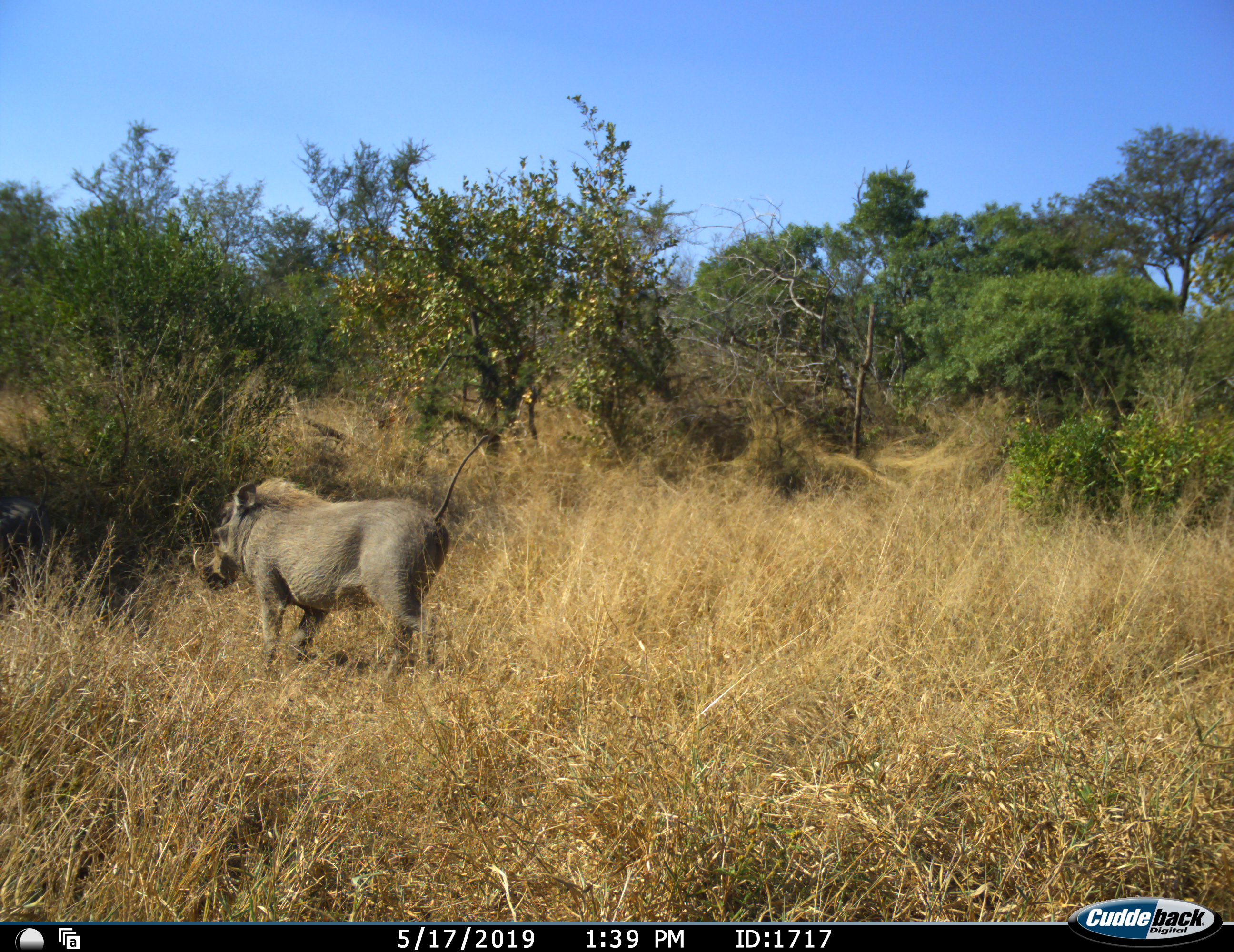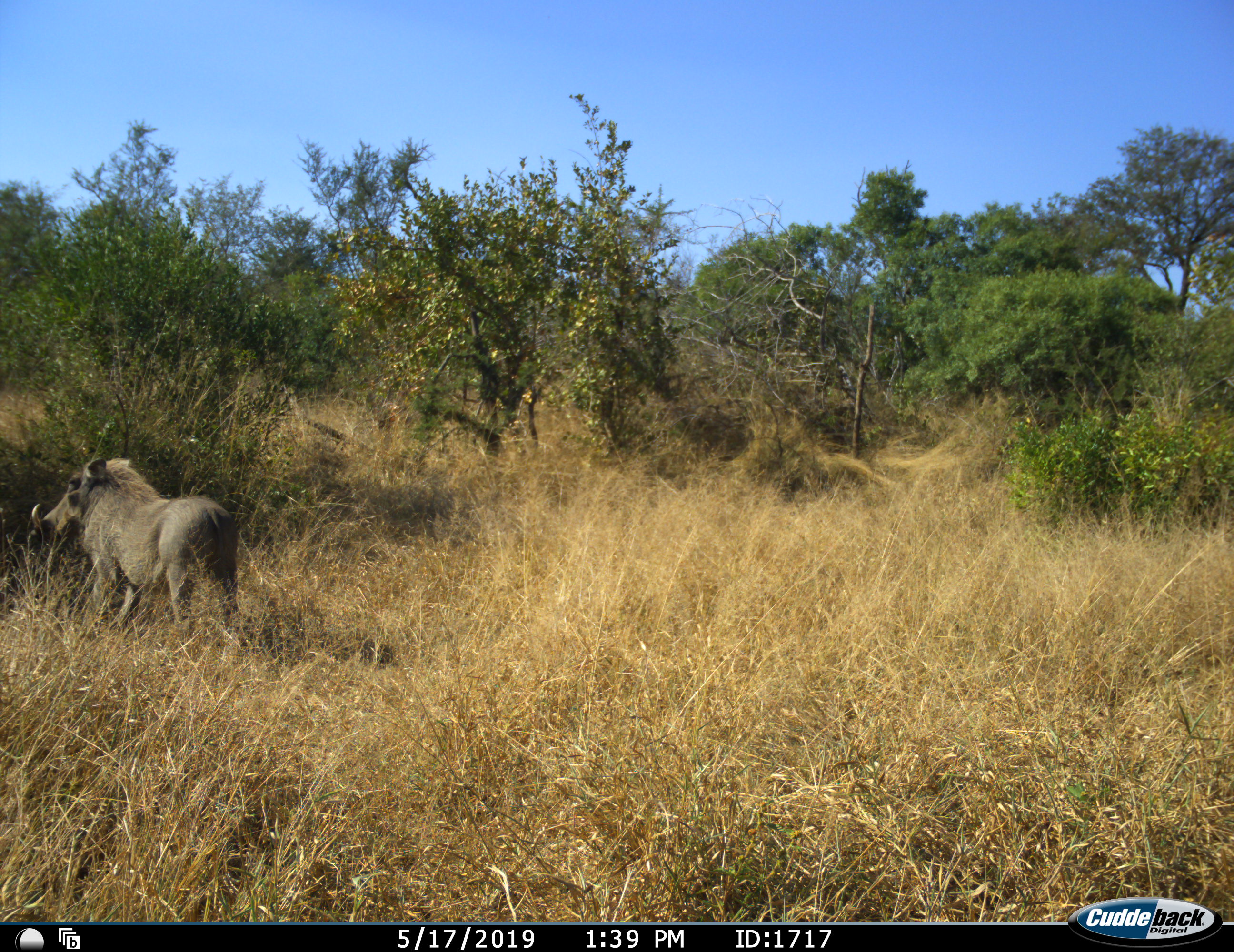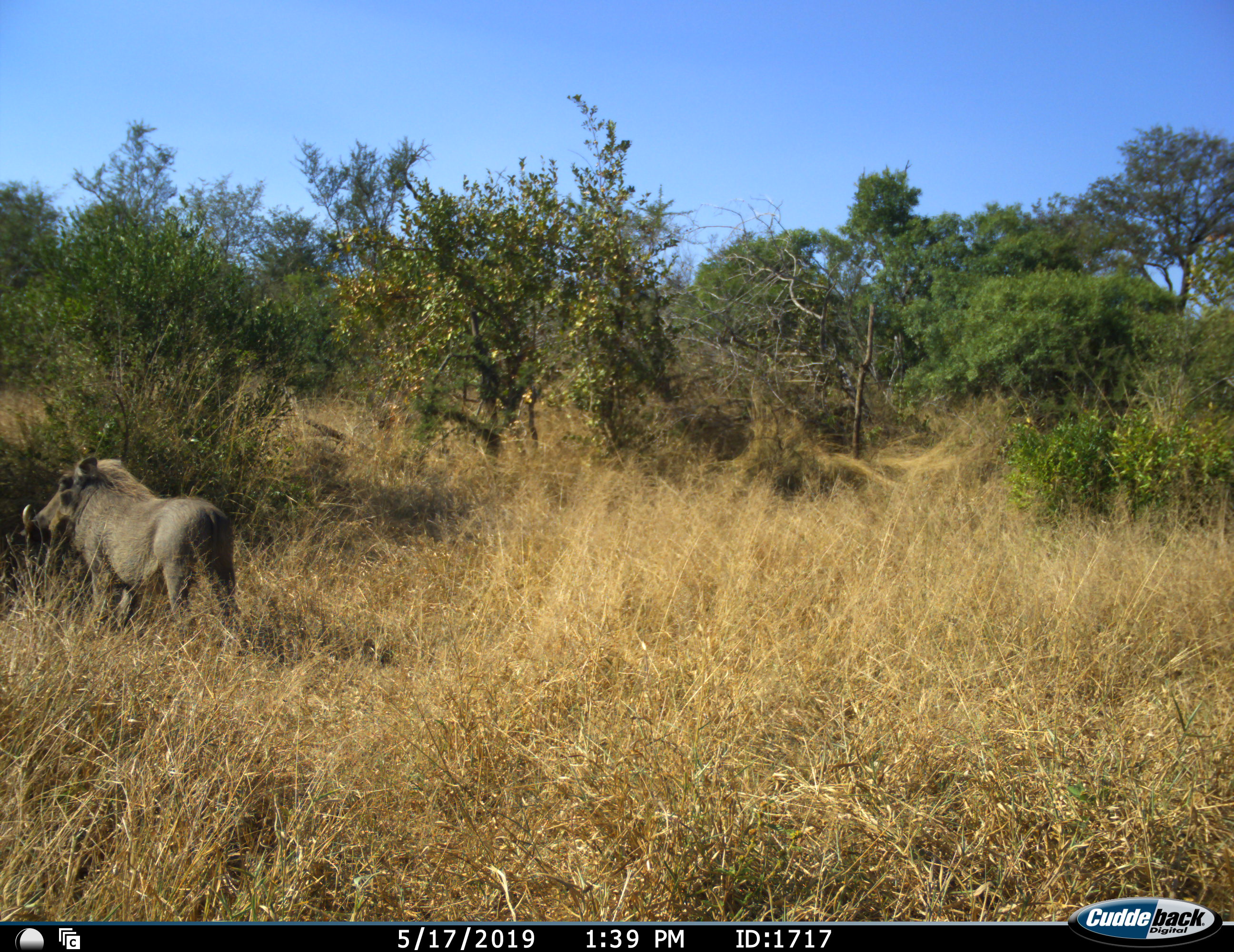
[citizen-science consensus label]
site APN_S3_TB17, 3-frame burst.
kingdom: Animalia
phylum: Chordata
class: Mammalia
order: Artiodactyla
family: Suidae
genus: Phacochoerus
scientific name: Phacochoerus africanus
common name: warthog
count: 1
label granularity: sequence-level